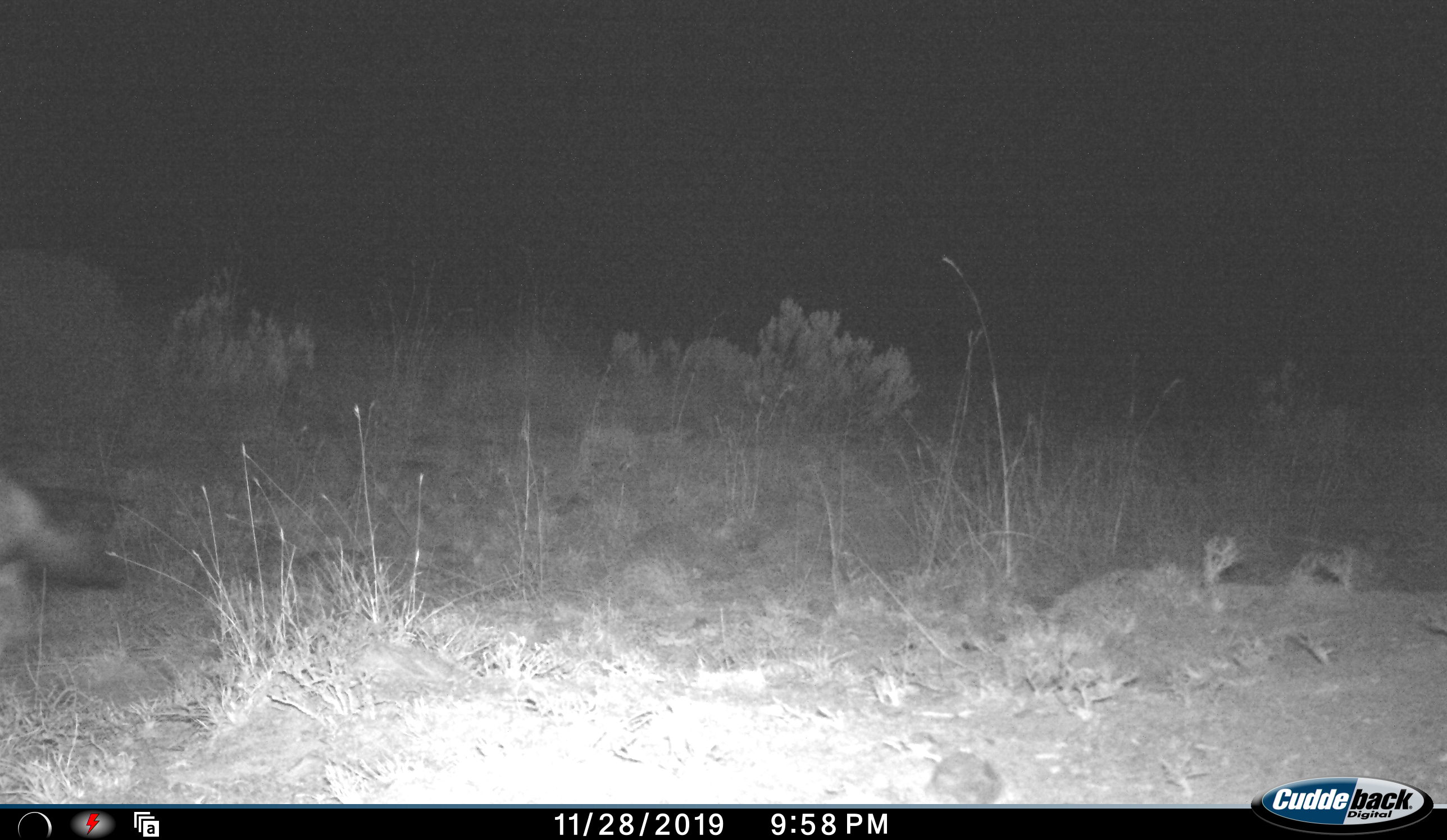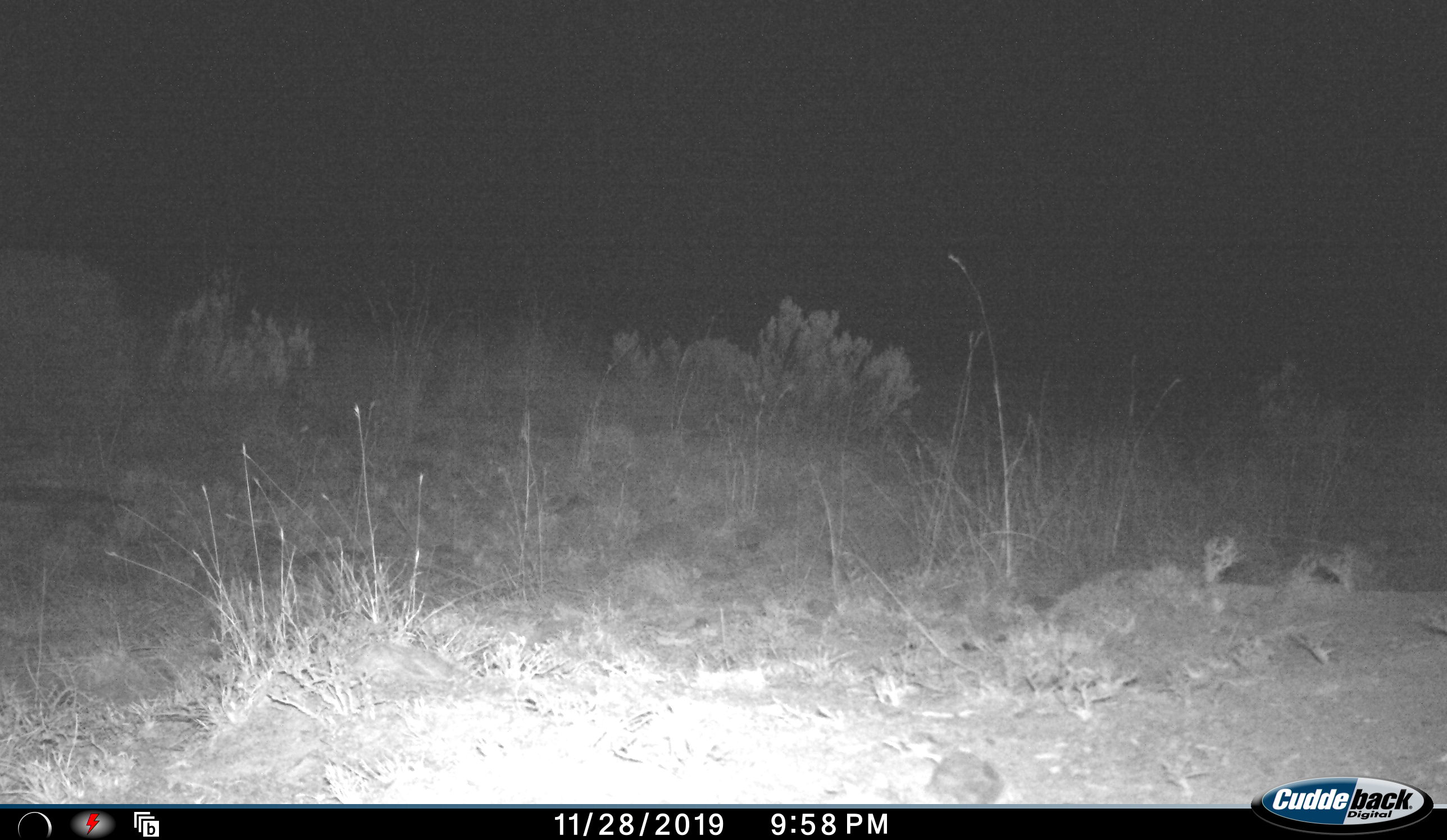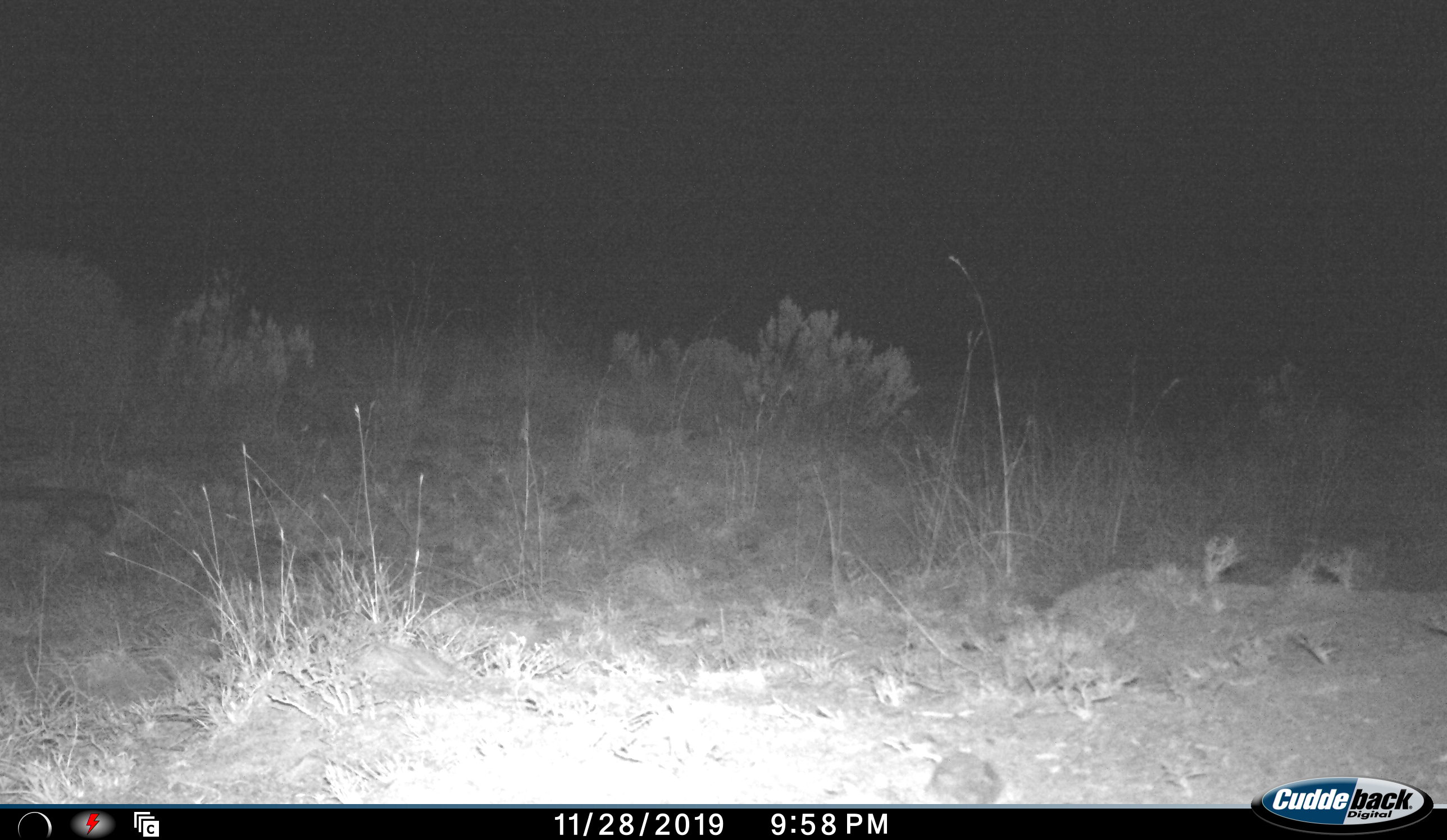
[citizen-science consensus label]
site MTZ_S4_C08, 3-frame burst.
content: unidentified animal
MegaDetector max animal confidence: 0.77